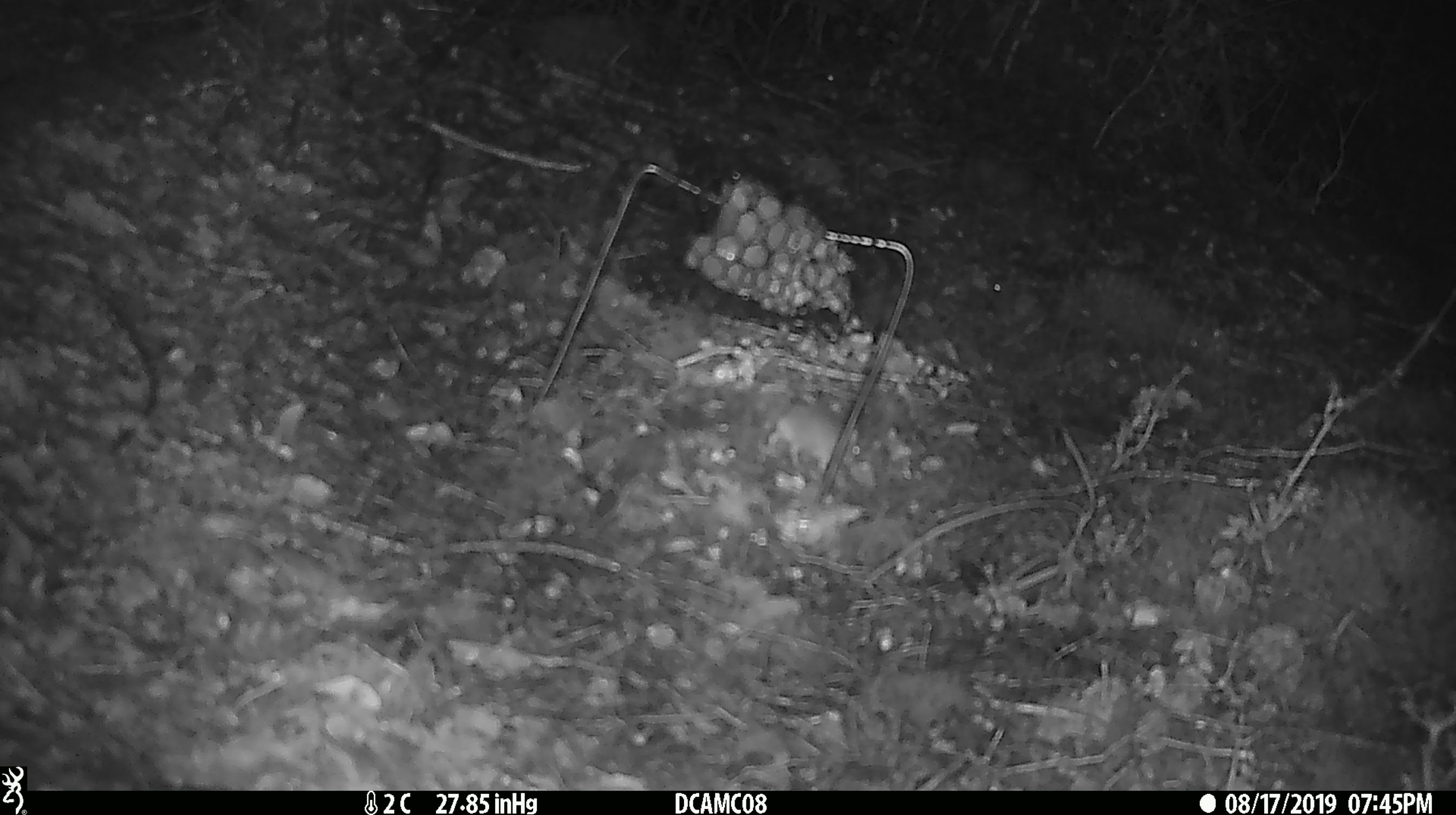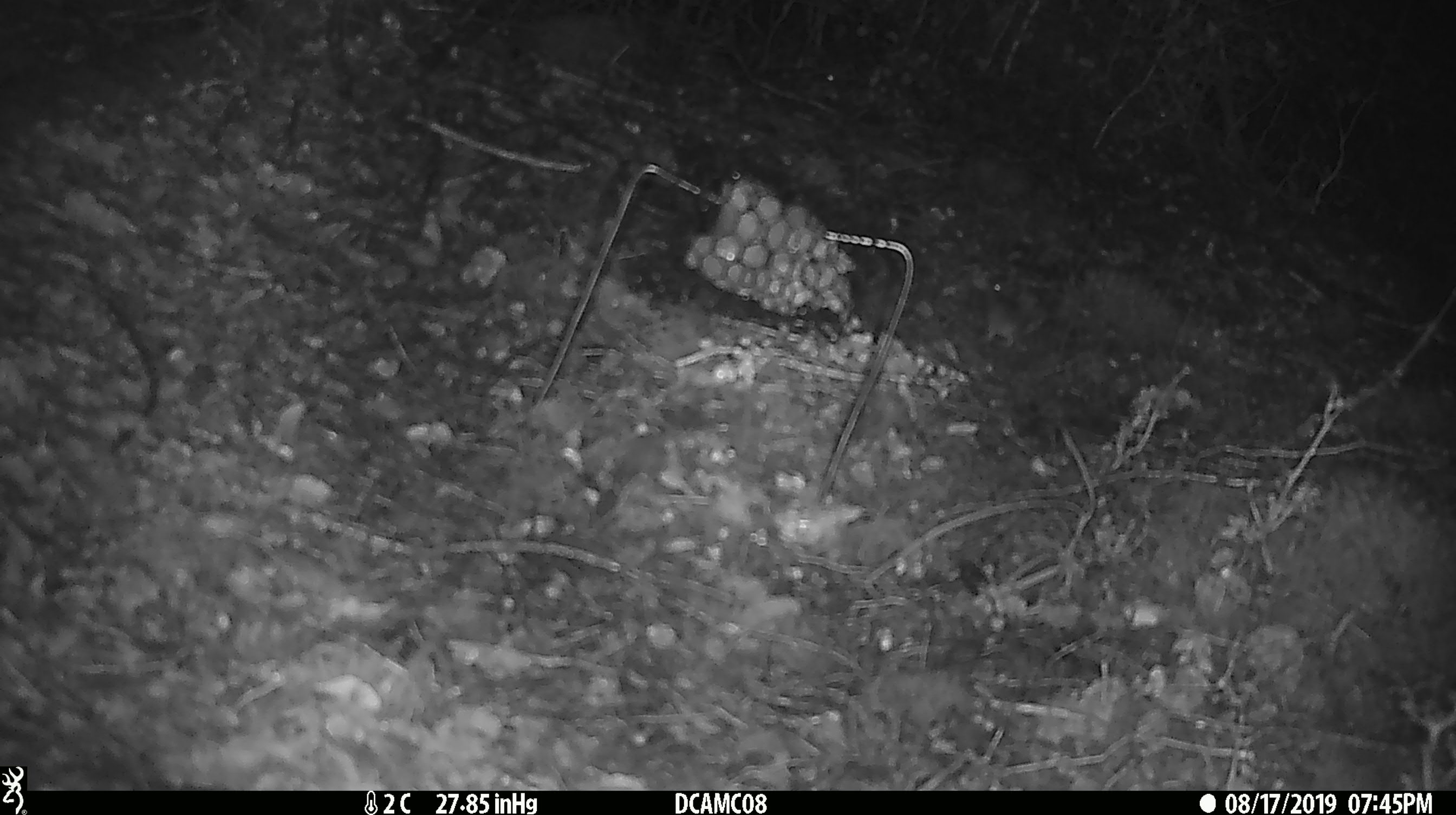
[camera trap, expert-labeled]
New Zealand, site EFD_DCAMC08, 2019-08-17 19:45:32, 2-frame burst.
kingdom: Animalia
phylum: Chordata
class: Mammalia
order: Rodentia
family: Muridae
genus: Mus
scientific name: Mus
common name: mouse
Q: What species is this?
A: Mouse (Mus).